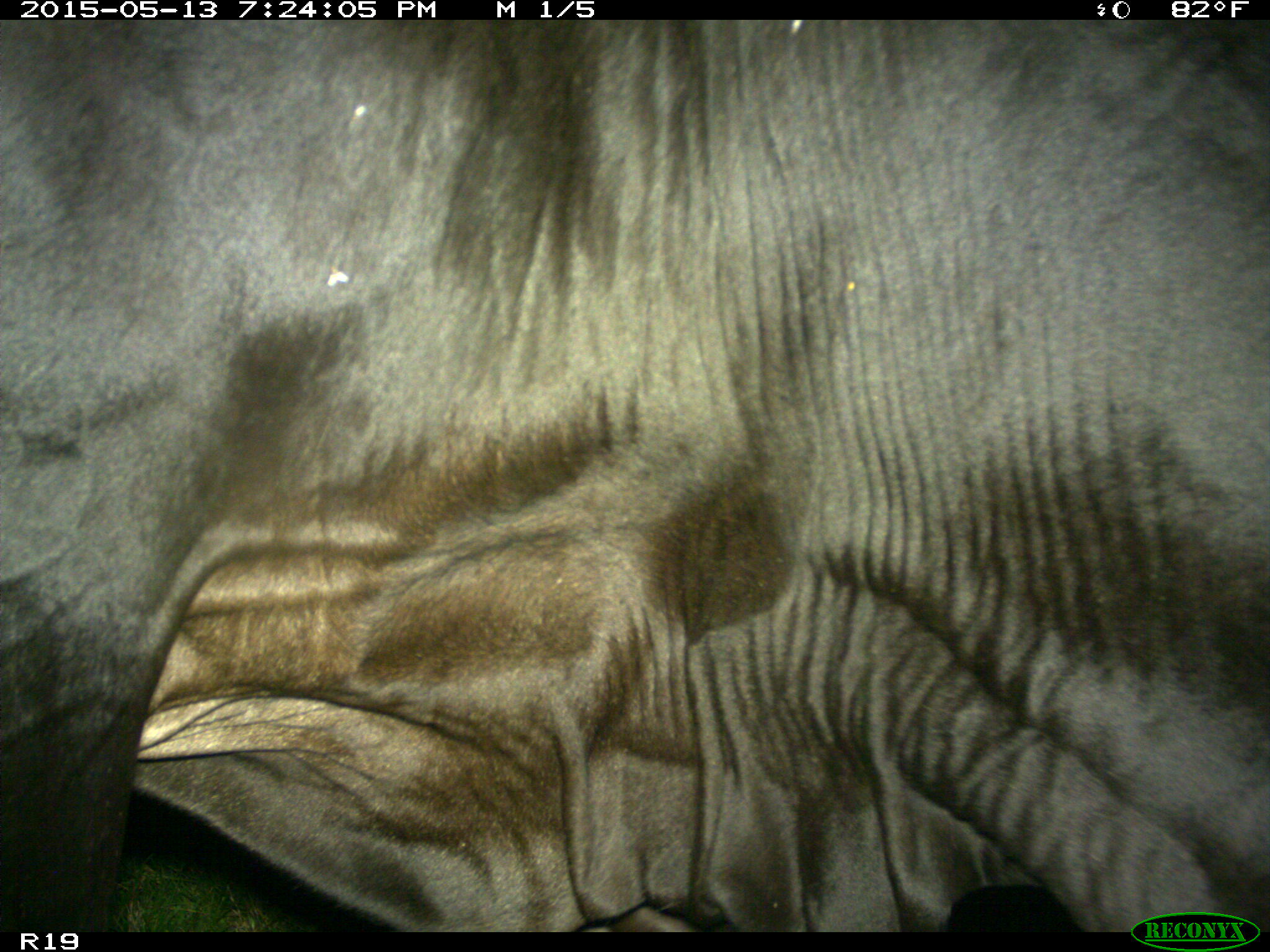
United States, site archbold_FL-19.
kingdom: Animalia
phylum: Chordata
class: Mammalia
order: Artiodactyla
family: Bovidae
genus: Bos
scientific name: Bos taurus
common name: domestic cow